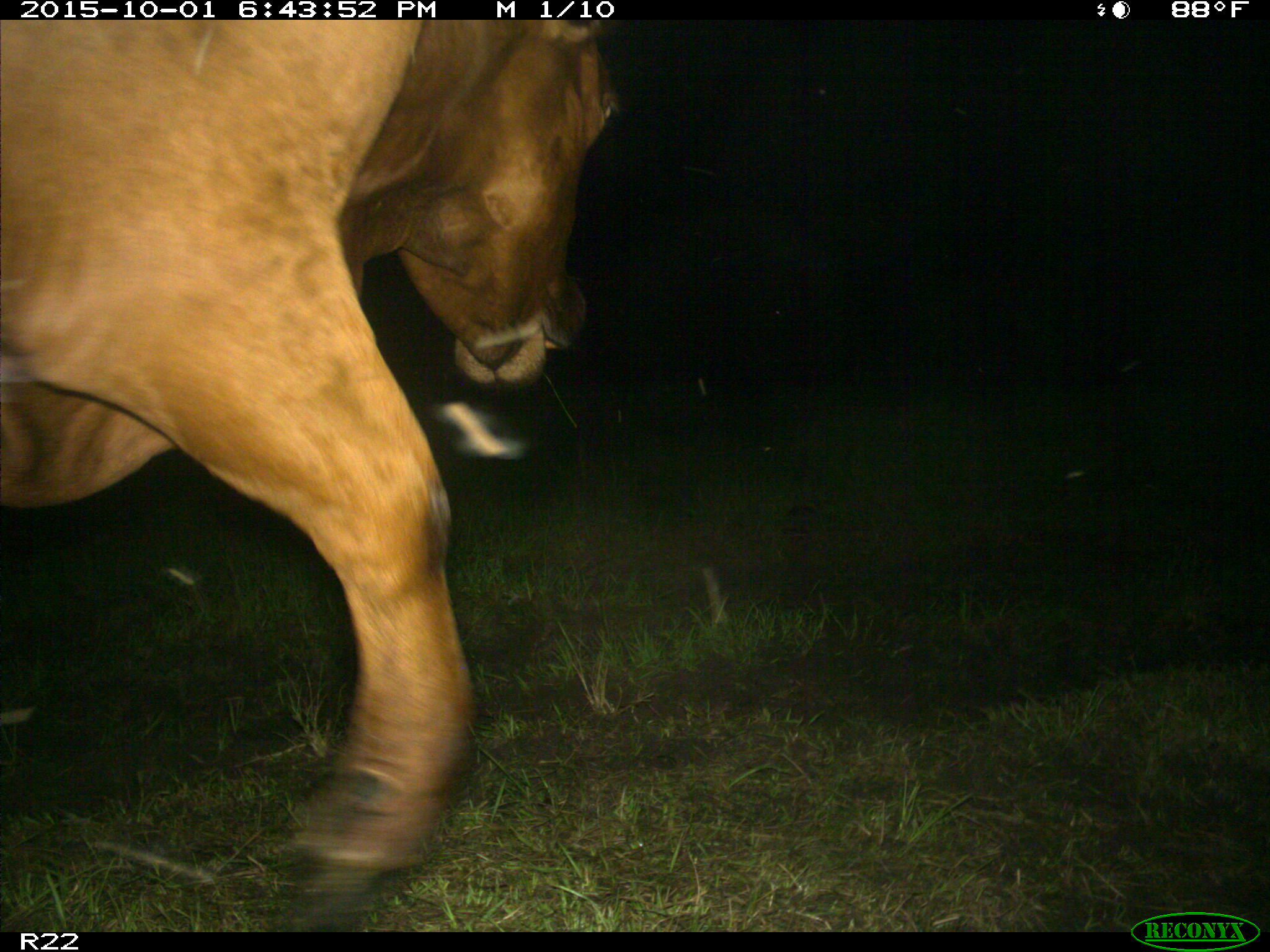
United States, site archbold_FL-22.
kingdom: Animalia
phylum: Chordata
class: Mammalia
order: Artiodactyla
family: Bovidae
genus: Bos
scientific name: Bos taurus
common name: domestic cow